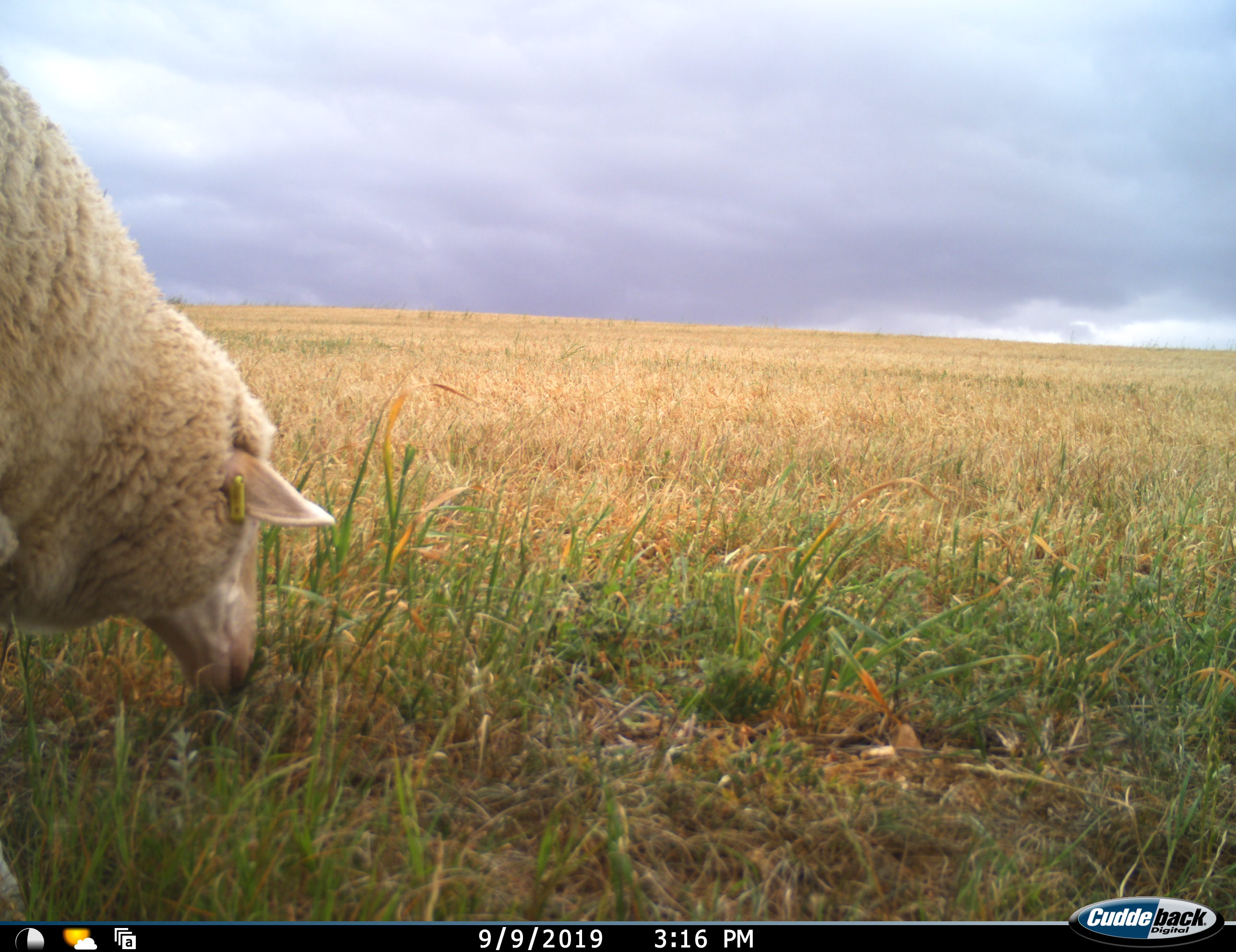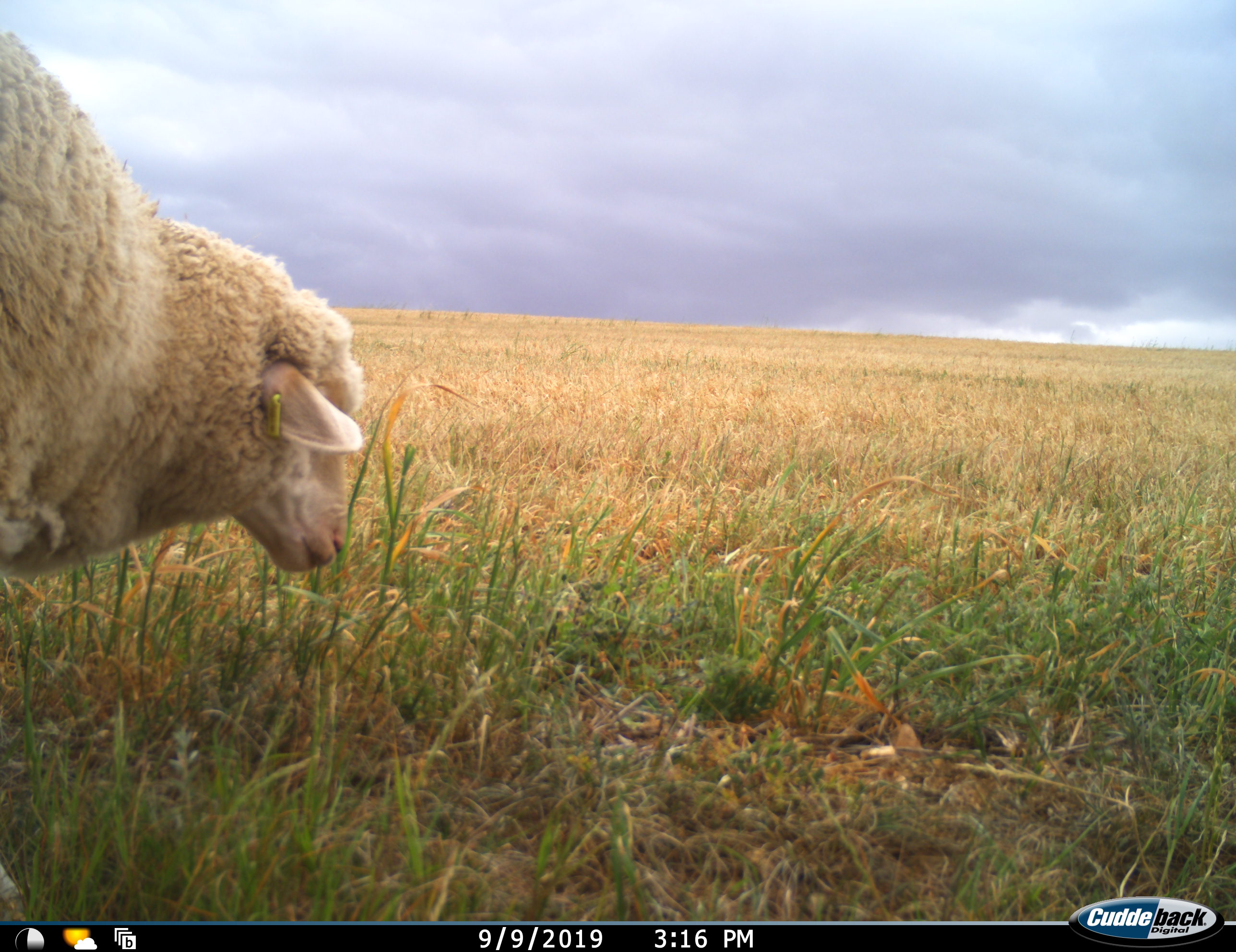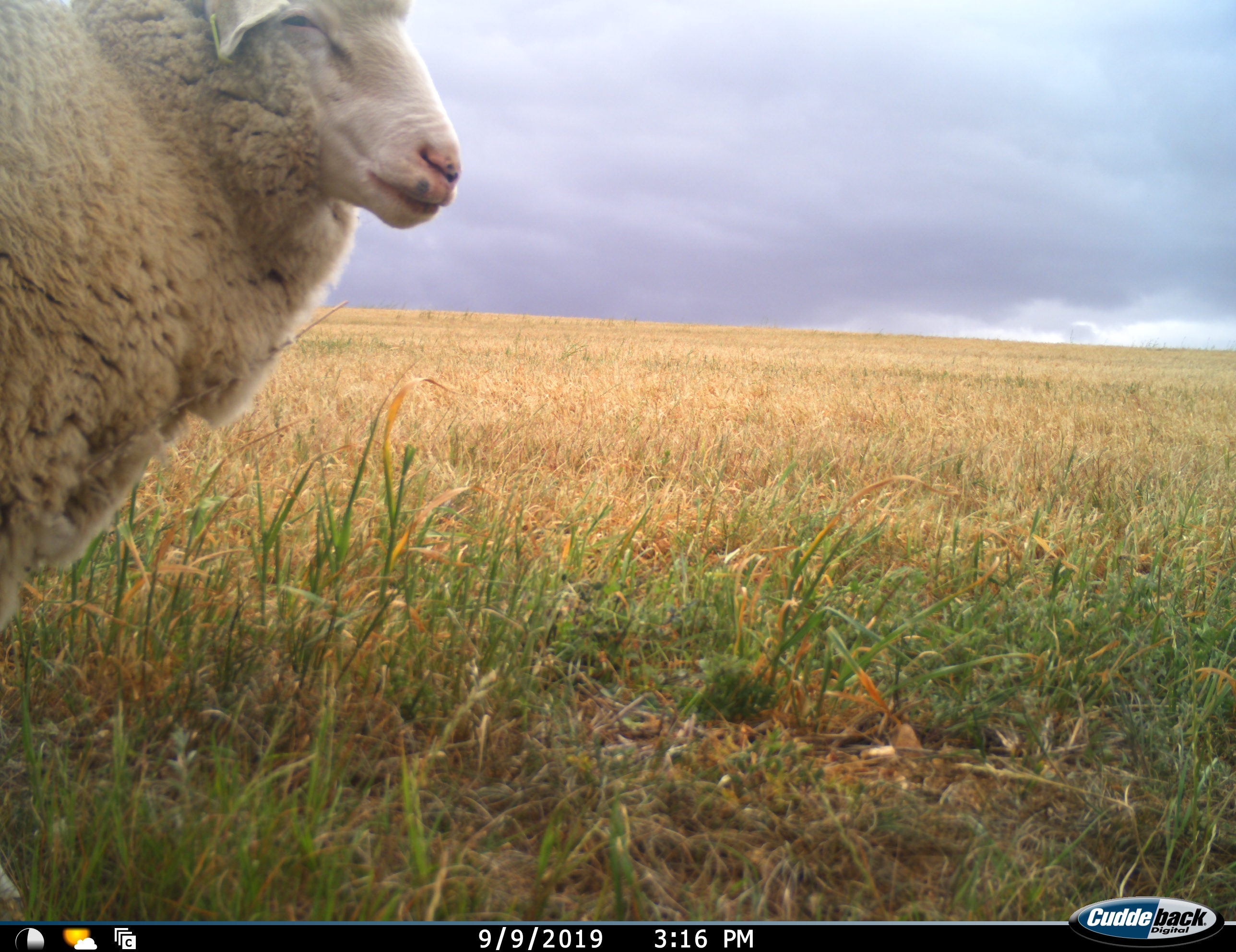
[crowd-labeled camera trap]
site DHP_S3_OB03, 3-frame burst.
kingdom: Animalia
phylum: Chordata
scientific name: Vertebrata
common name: domestic animal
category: domesticanimal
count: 1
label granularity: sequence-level